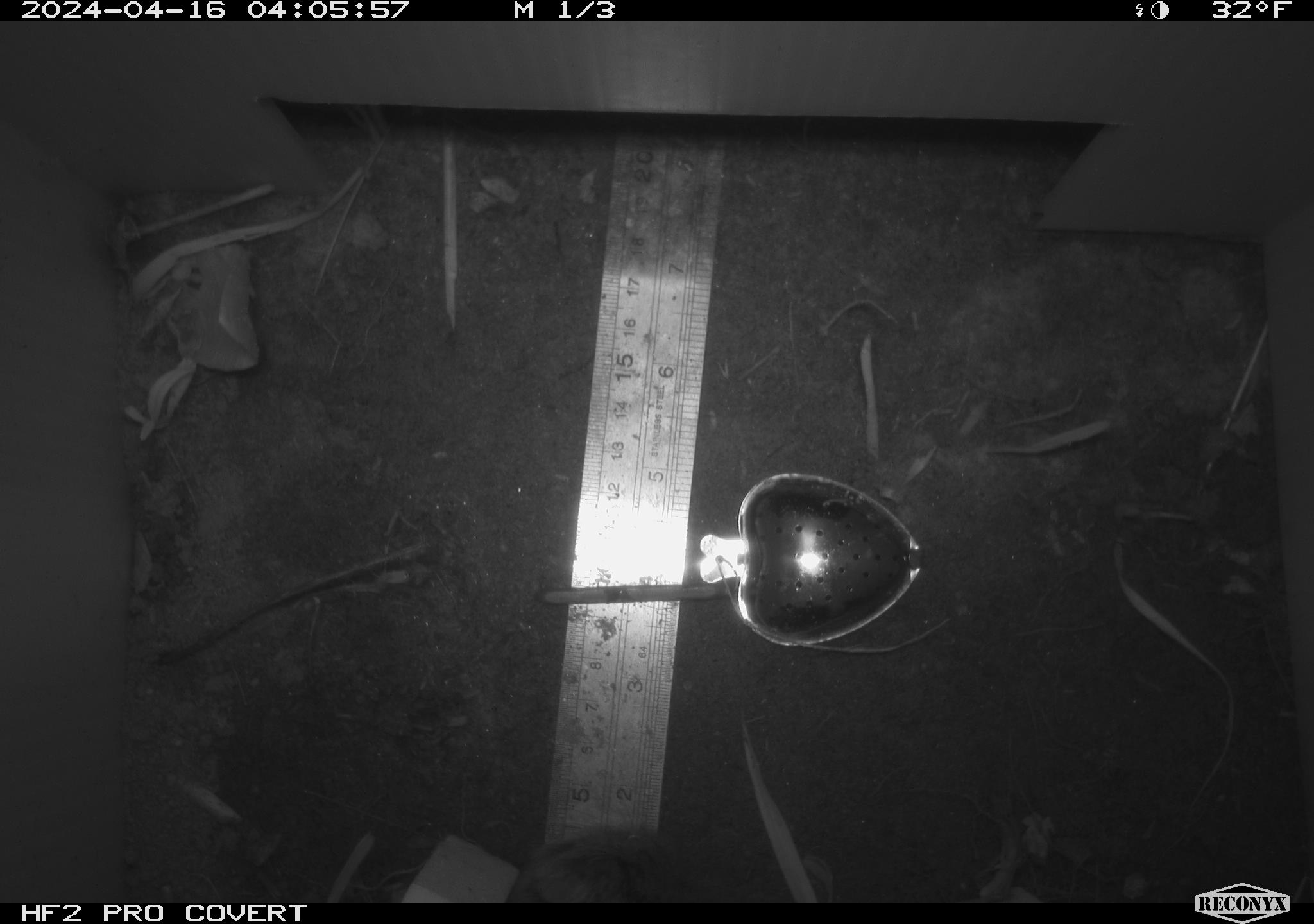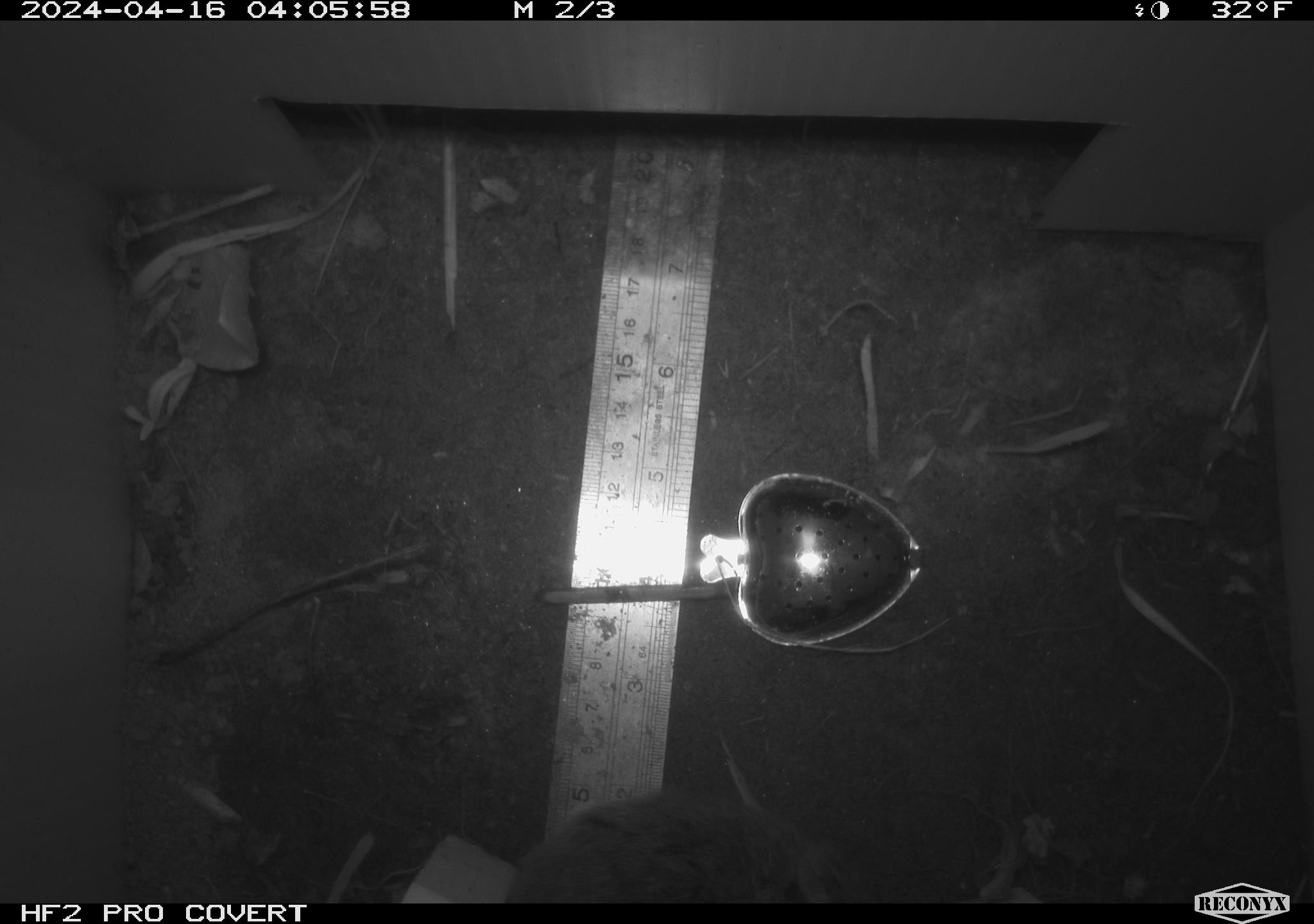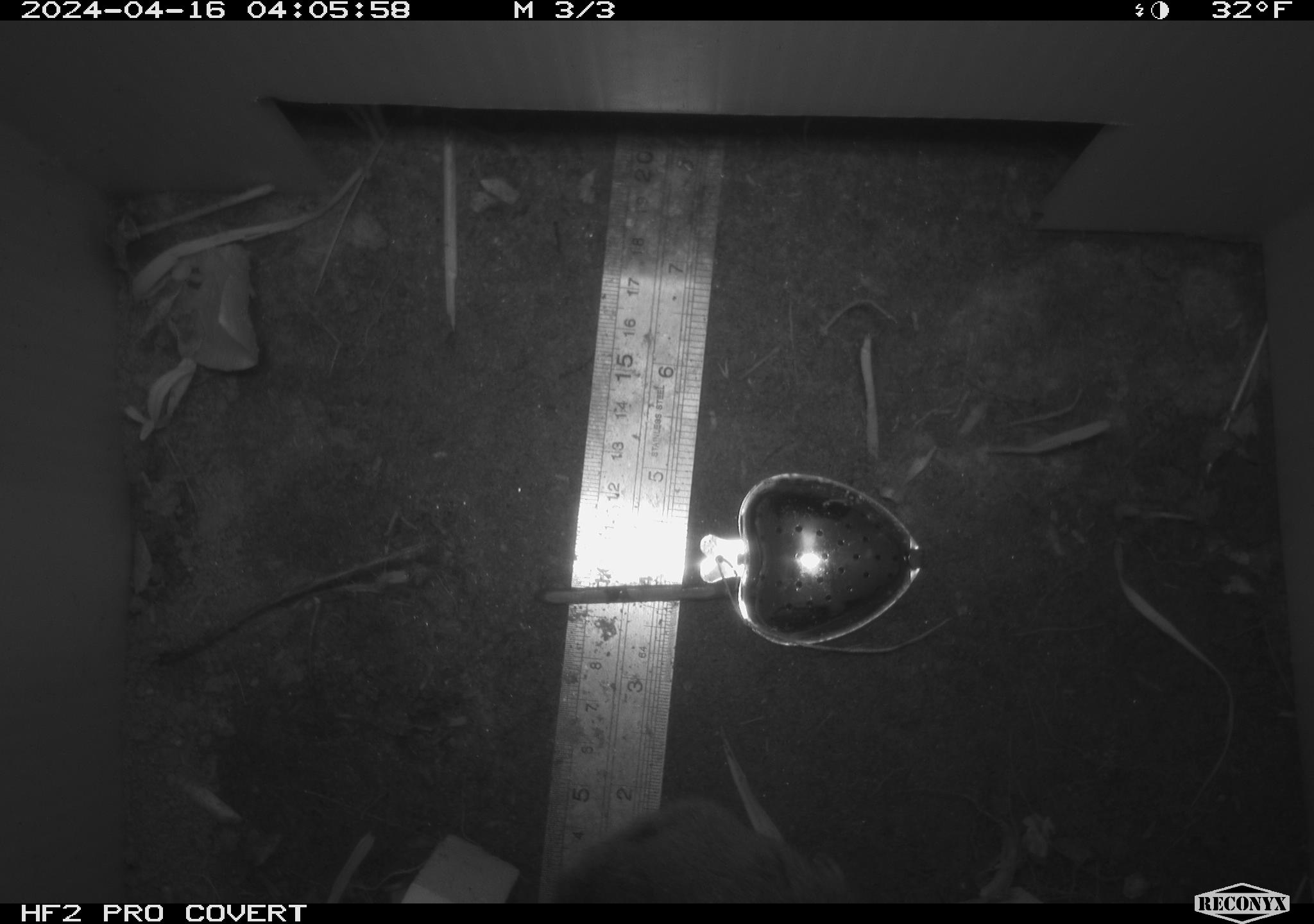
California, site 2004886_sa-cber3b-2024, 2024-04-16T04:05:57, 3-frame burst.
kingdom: Animalia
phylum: Chordata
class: Mammalia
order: Rodentia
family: Cricetidae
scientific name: Arvicolinae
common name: voles, lemmings, and muskrats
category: arvicolinae subfamily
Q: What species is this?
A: Arvicolinae subfamily (voles, lemmings, and muskrats) (Arvicolinae).